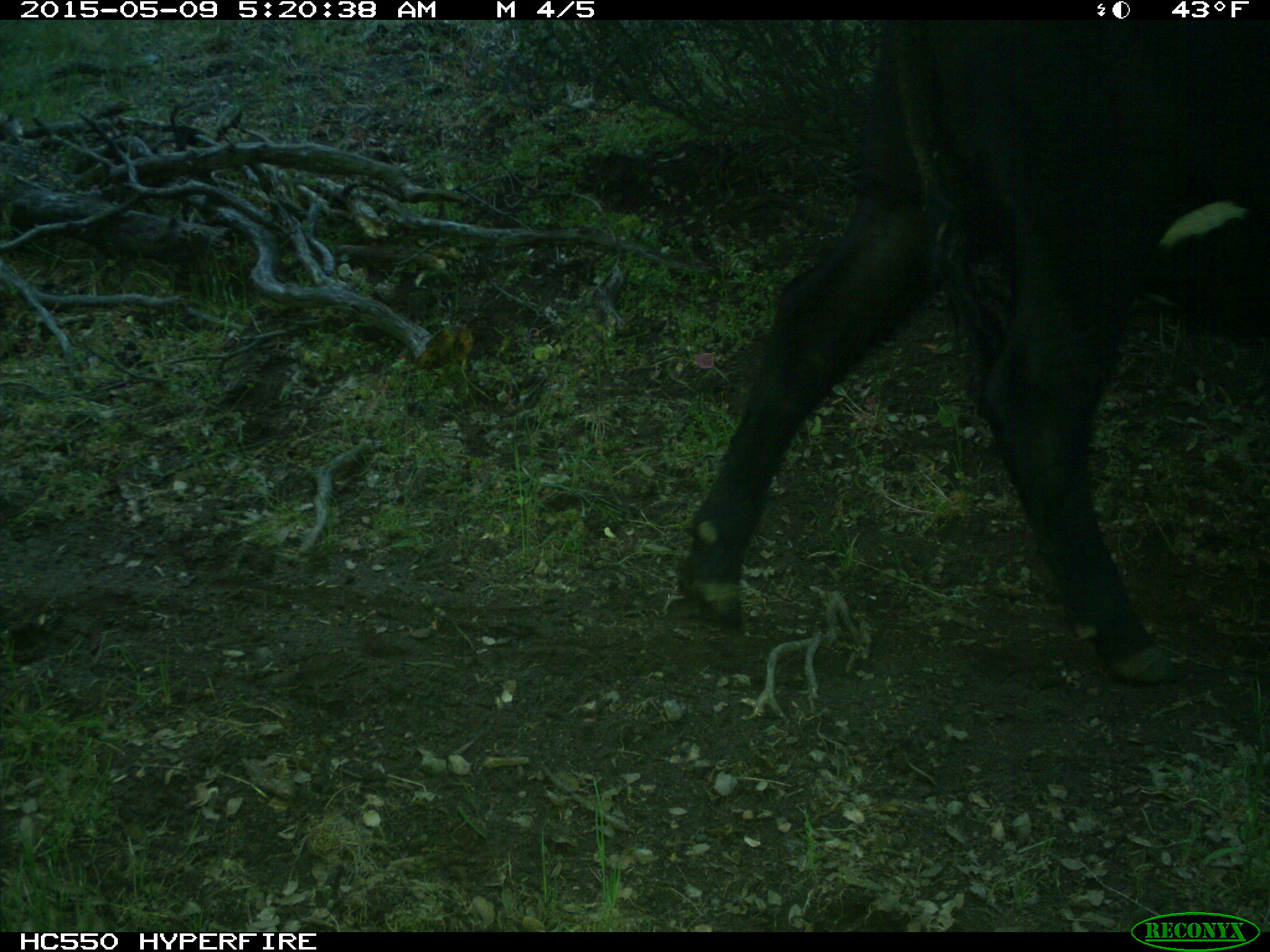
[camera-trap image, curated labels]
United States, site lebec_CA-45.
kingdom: Animalia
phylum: Chordata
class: Mammalia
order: Artiodactyla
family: Bovidae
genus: Bos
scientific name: Bos taurus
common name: domestic cow